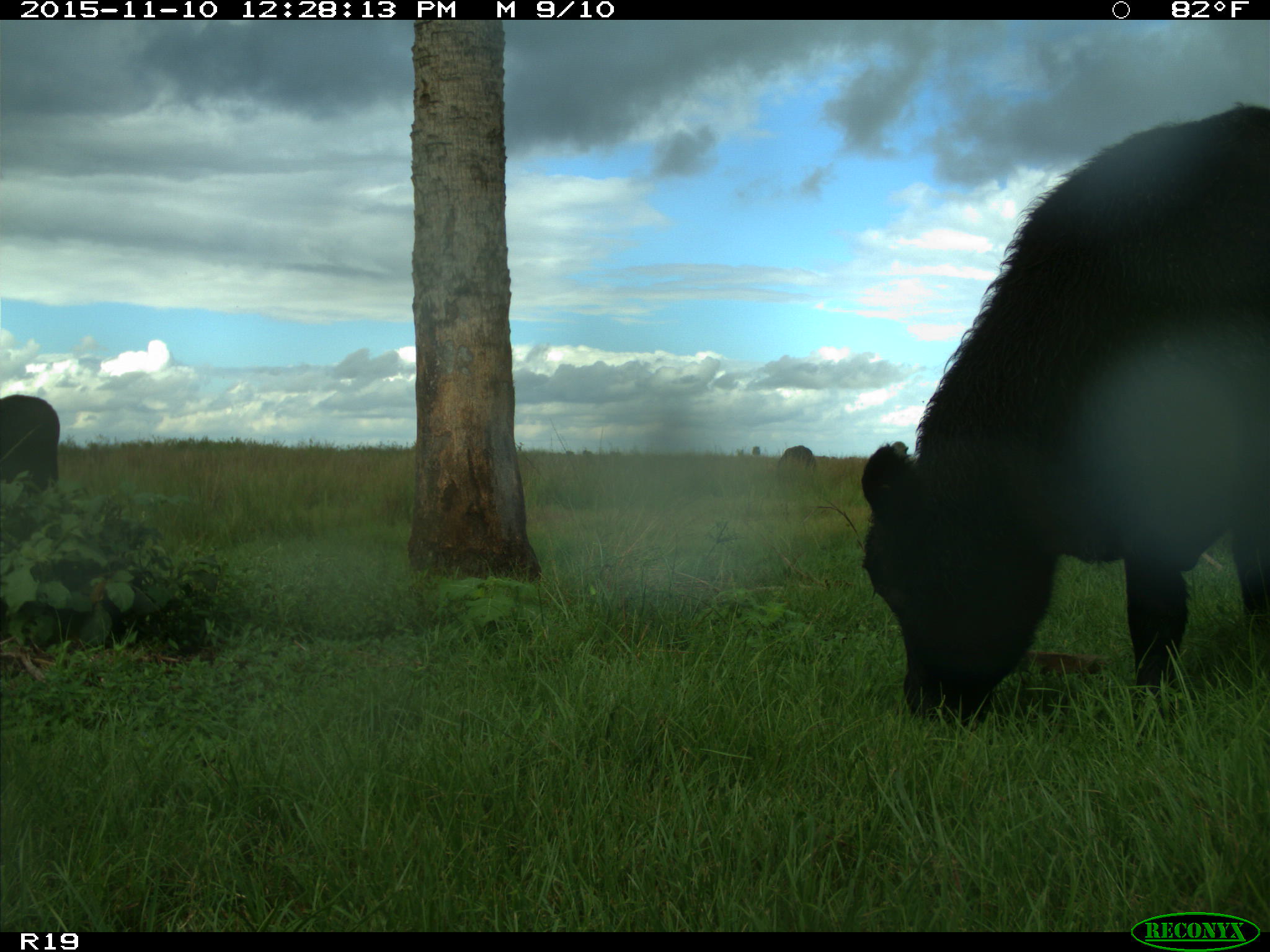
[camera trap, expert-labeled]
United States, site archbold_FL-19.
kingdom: Animalia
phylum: Chordata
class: Mammalia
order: Artiodactyla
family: Bovidae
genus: Bos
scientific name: Bos taurus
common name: domestic cow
Bos taurus (domestic cow).